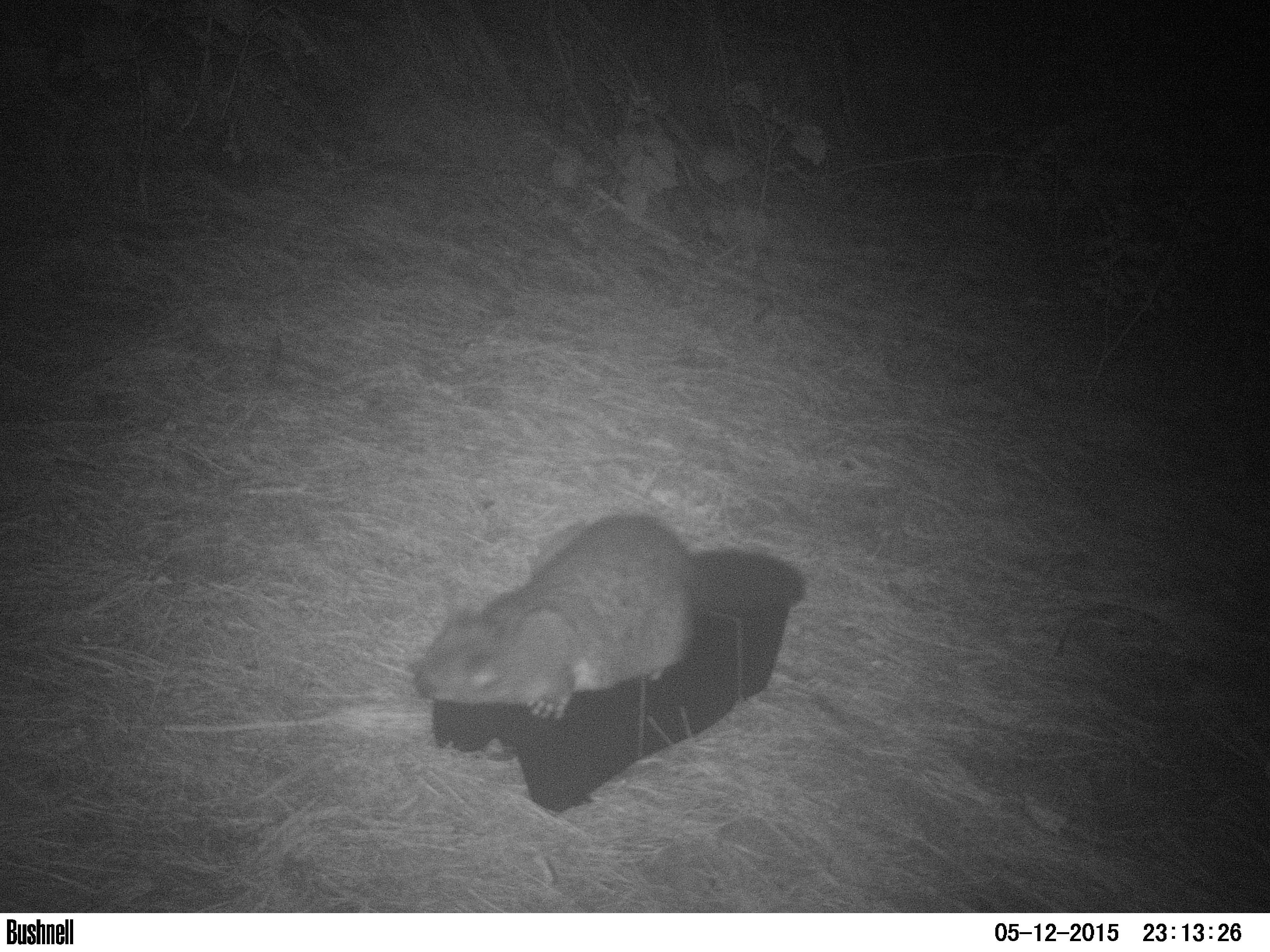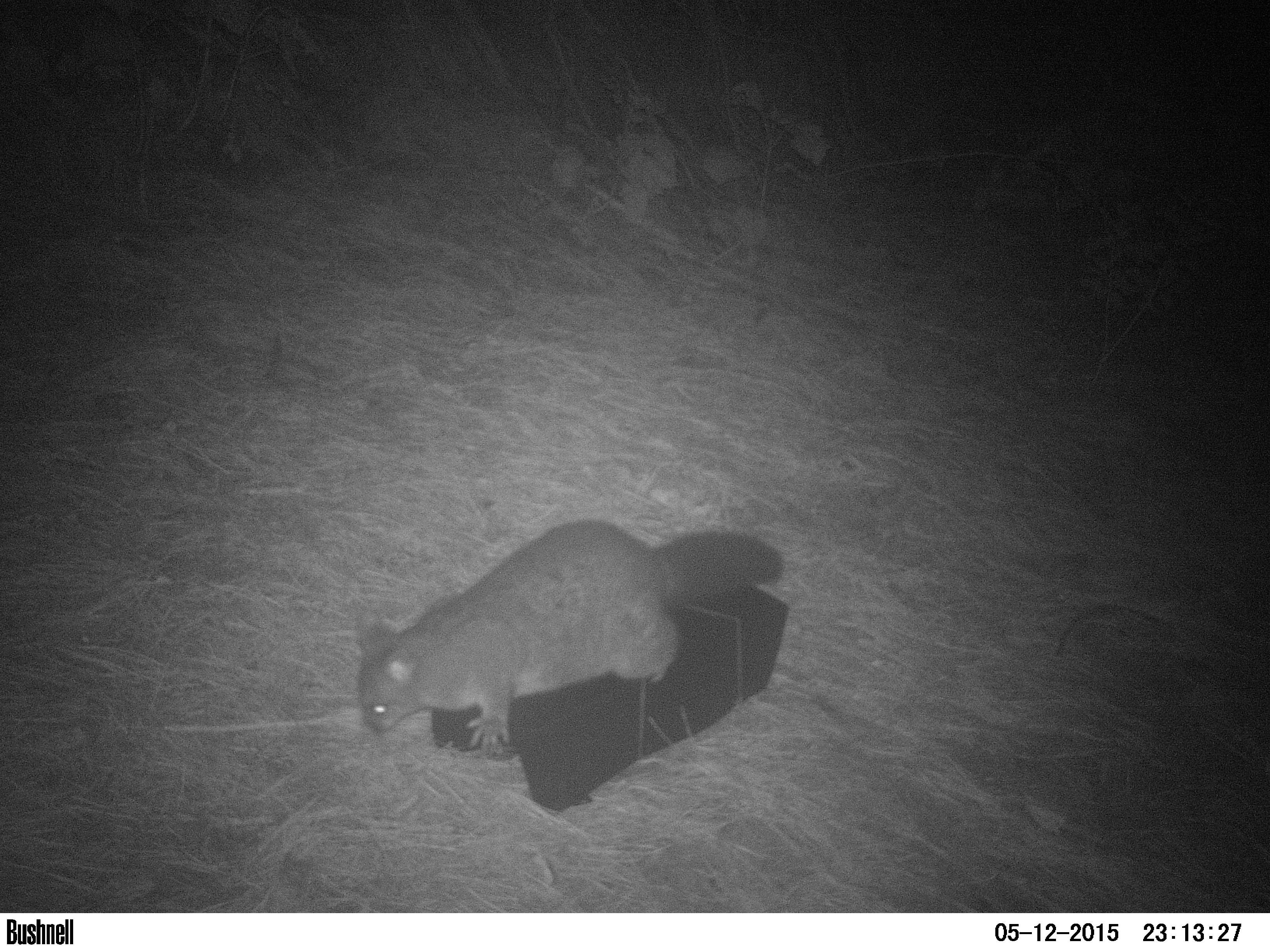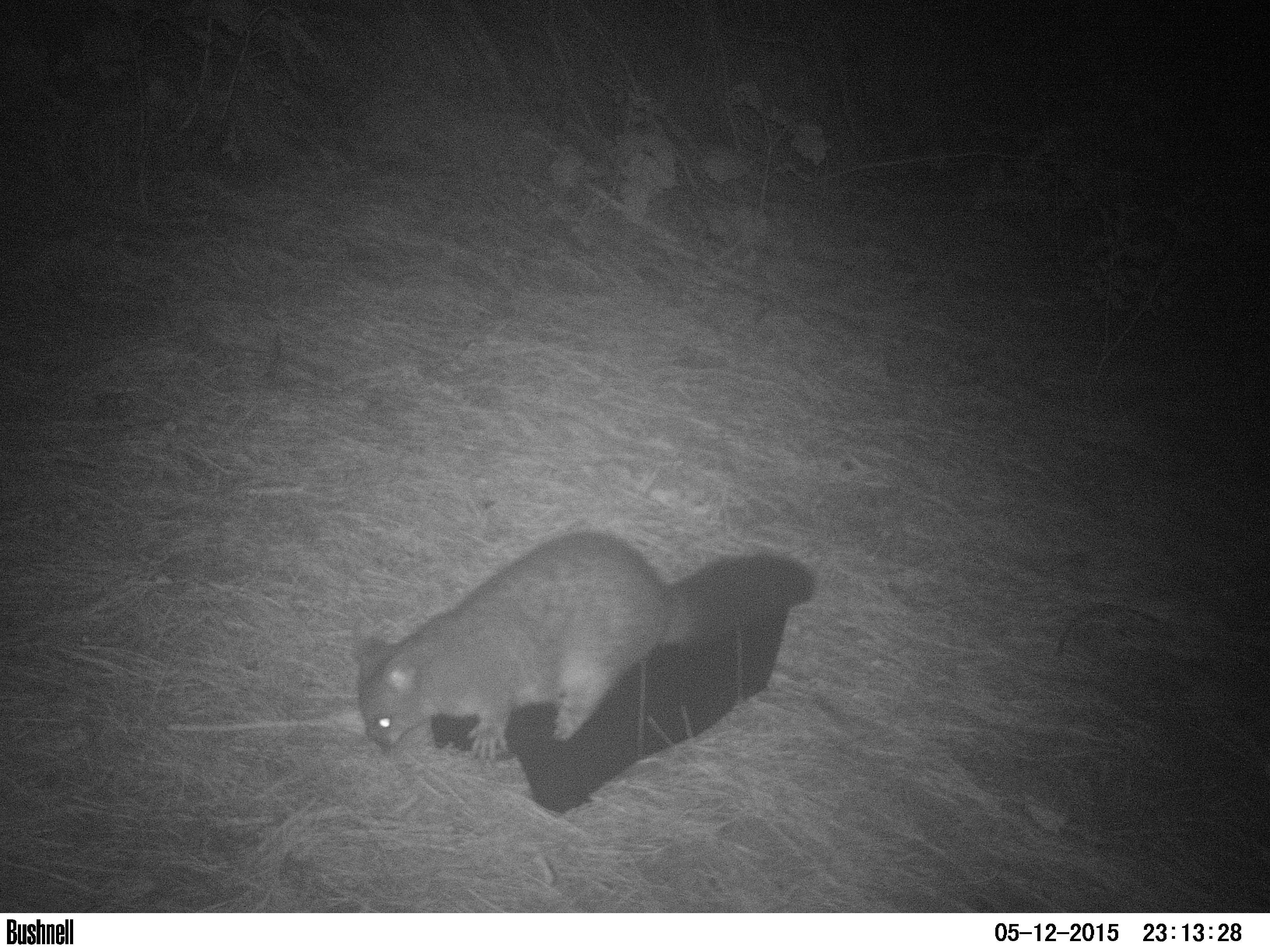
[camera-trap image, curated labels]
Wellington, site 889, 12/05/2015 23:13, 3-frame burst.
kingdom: Animalia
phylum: Chordata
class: Mammalia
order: Didelphimorphia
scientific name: Didelphimorphia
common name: possum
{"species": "possum (Didelphimorphia)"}